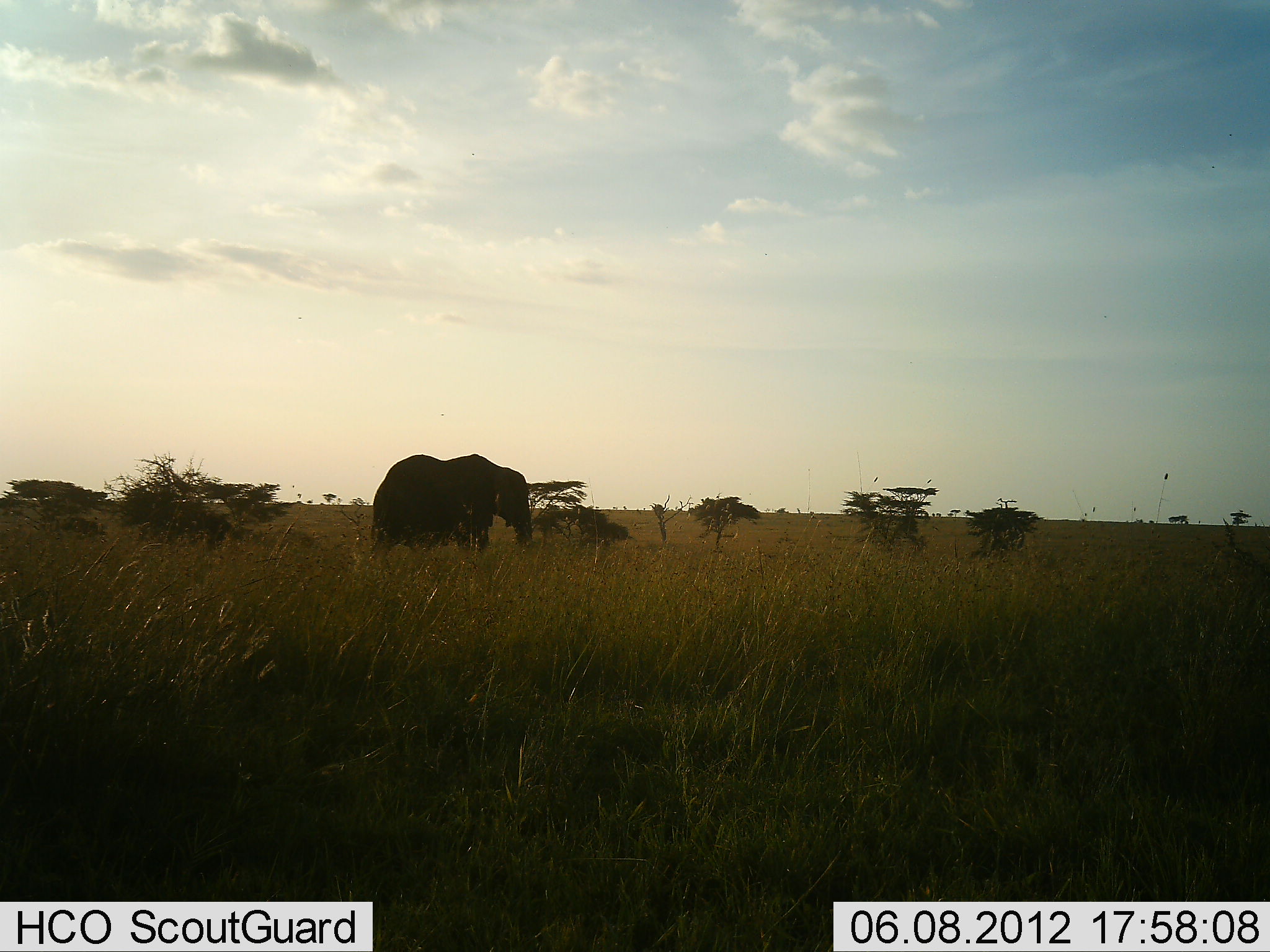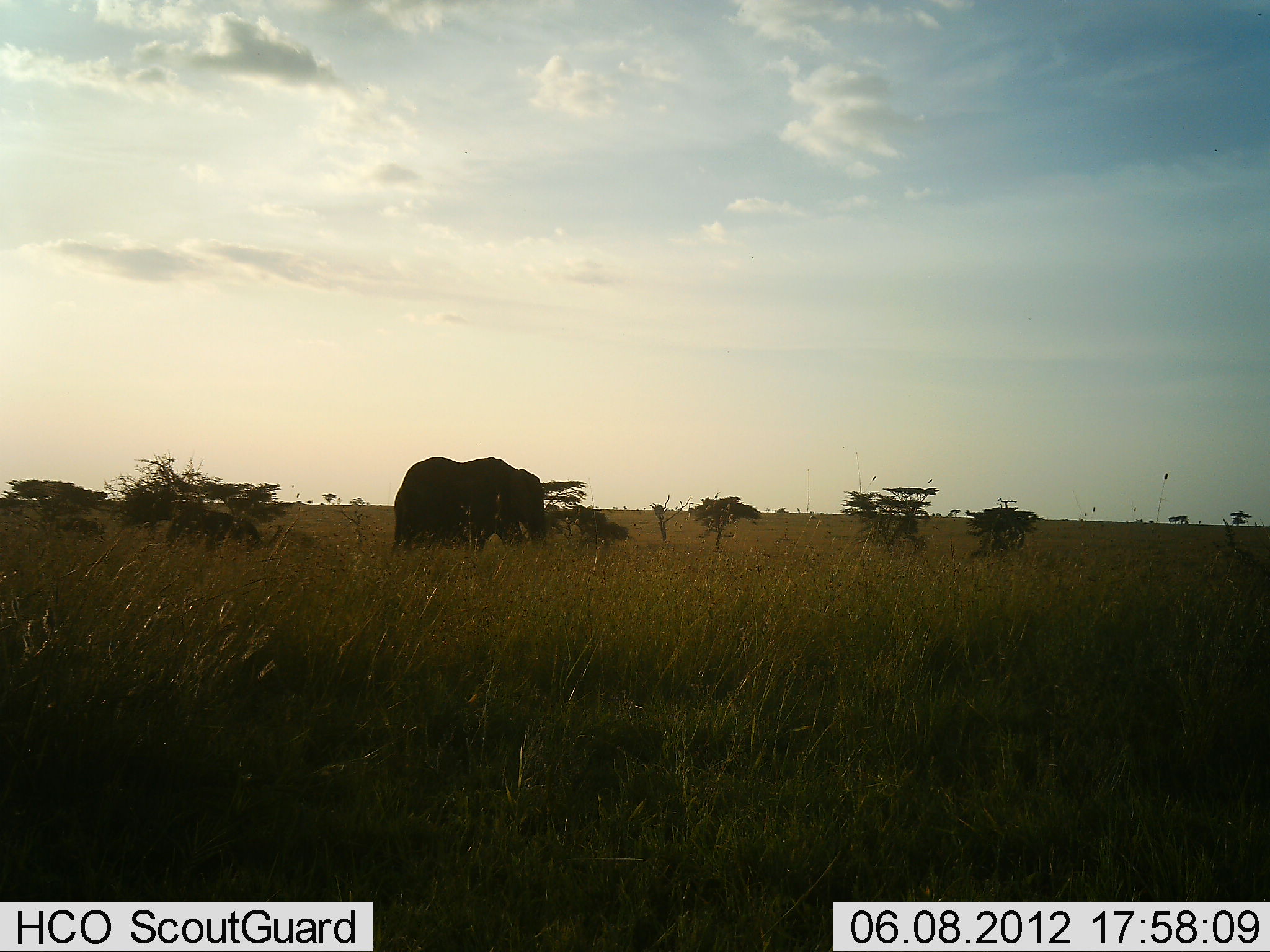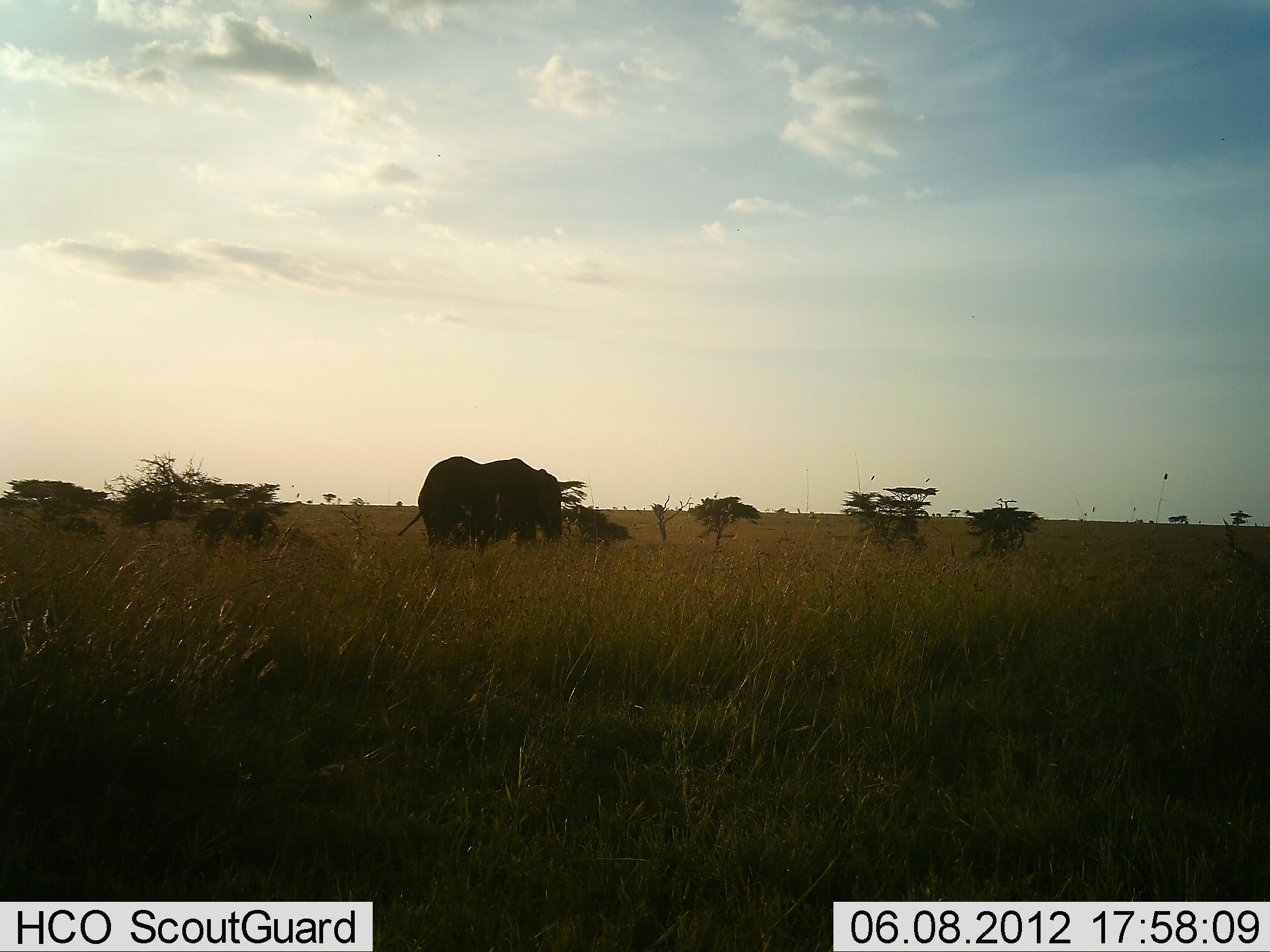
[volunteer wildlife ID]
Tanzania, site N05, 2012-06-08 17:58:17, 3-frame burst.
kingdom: Animalia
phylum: Chordata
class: Mammalia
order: Proboscidea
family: Elephantidae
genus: Loxodonta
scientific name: Loxodonta africana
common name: african bush elephant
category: elephant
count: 2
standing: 10%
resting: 0%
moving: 90%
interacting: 0%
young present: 60%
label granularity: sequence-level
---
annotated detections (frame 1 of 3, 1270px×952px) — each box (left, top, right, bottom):
animal: (371, 452, 533, 554); (147, 504, 232, 545)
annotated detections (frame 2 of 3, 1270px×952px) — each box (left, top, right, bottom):
animal: (389, 456, 549, 552); (165, 509, 260, 548)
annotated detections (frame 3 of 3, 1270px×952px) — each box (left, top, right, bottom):
animal: (397, 456, 565, 551); (191, 509, 277, 545)